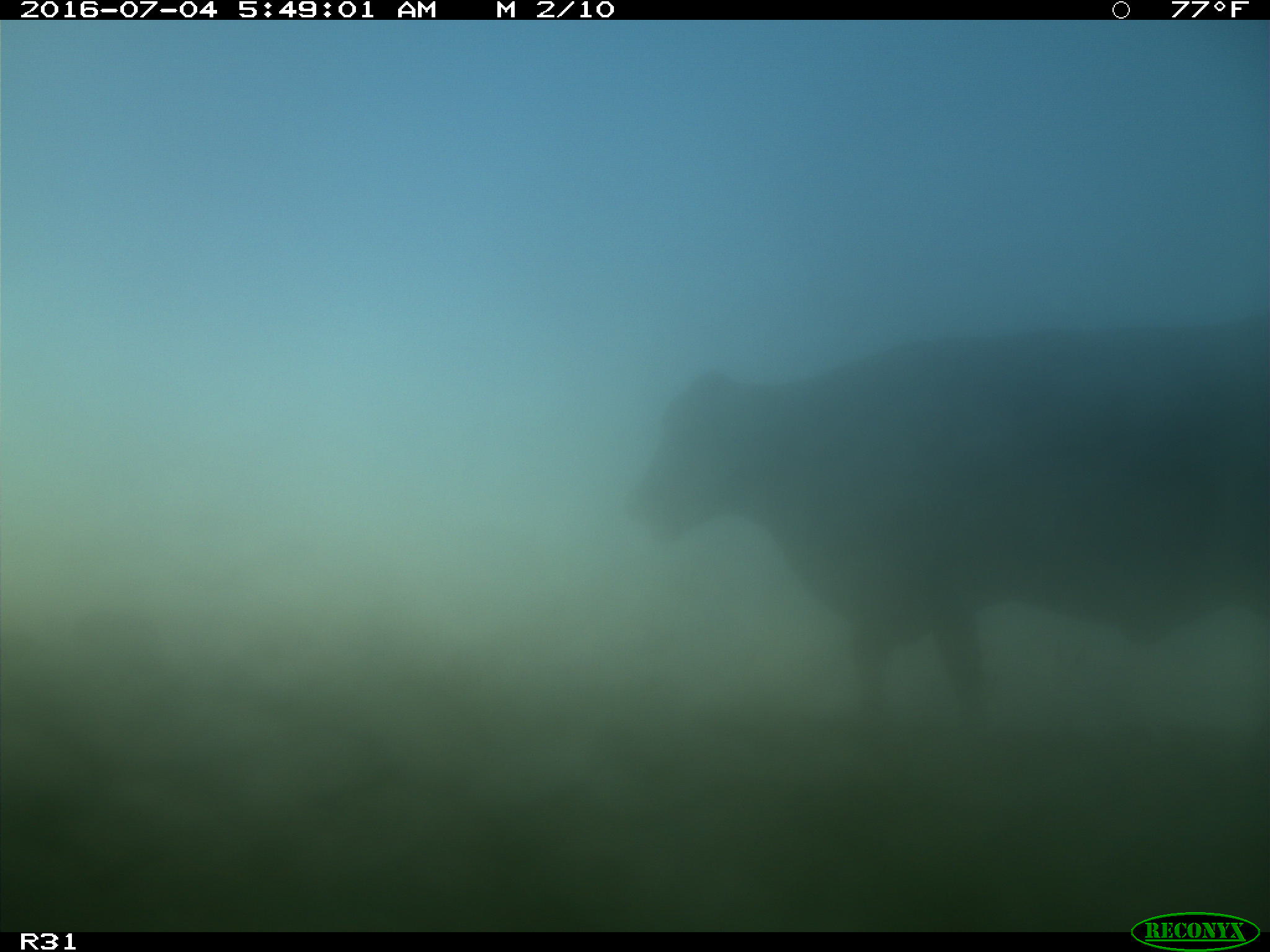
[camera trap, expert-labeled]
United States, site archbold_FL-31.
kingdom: Animalia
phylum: Chordata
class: Mammalia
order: Artiodactyla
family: Bovidae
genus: Bos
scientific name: Bos taurus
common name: domestic cow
Bos taurus (domestic cow).